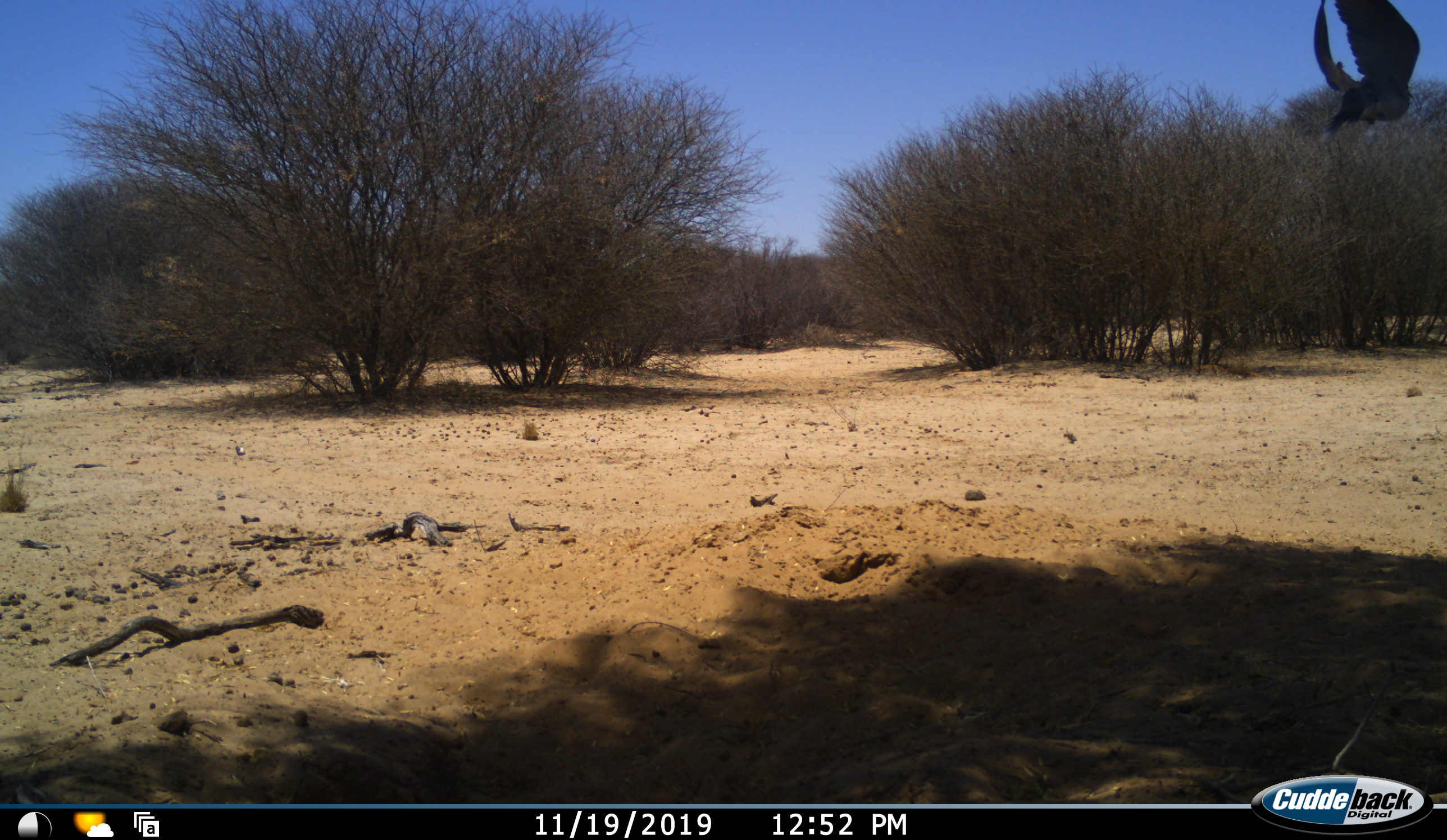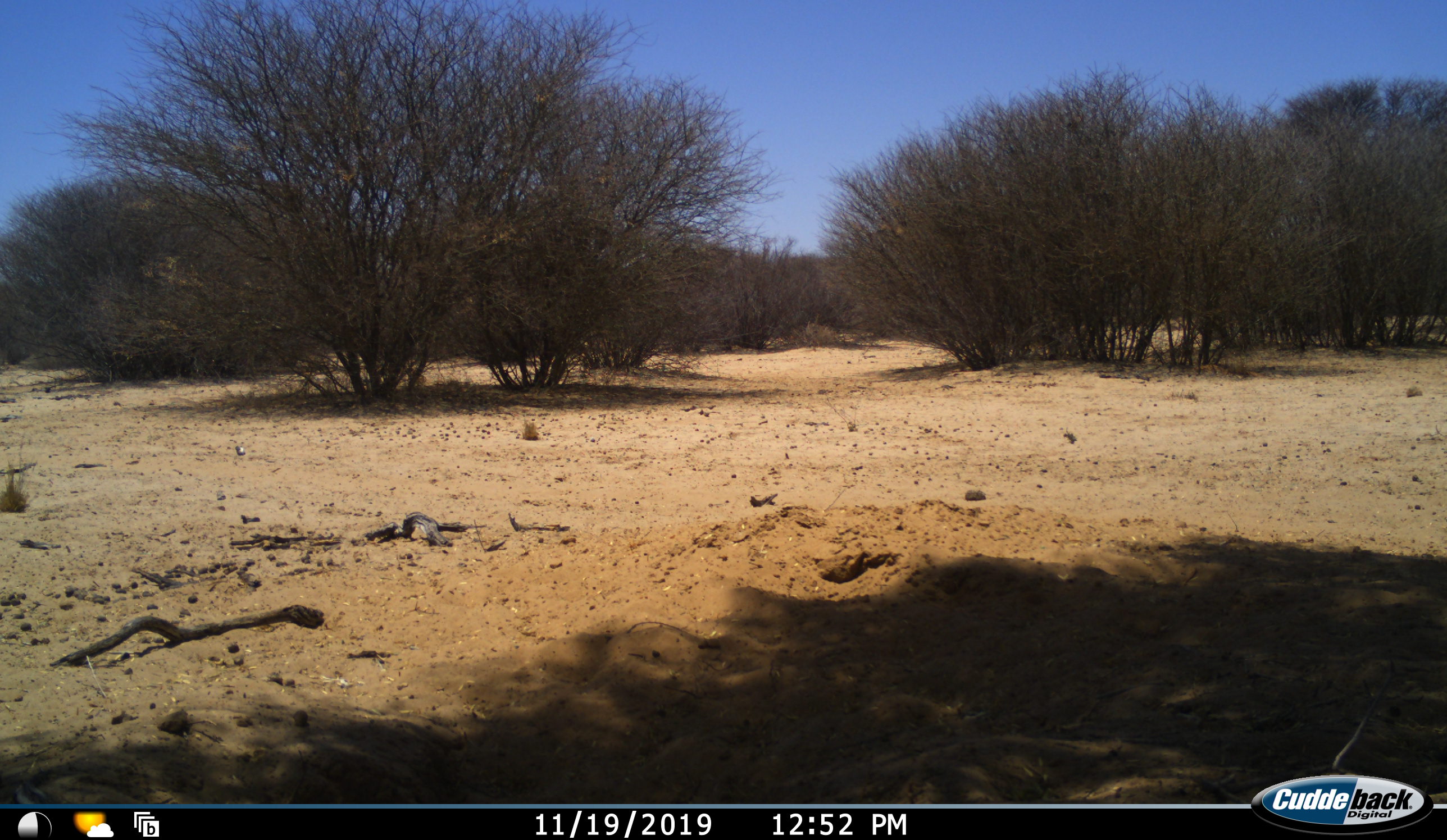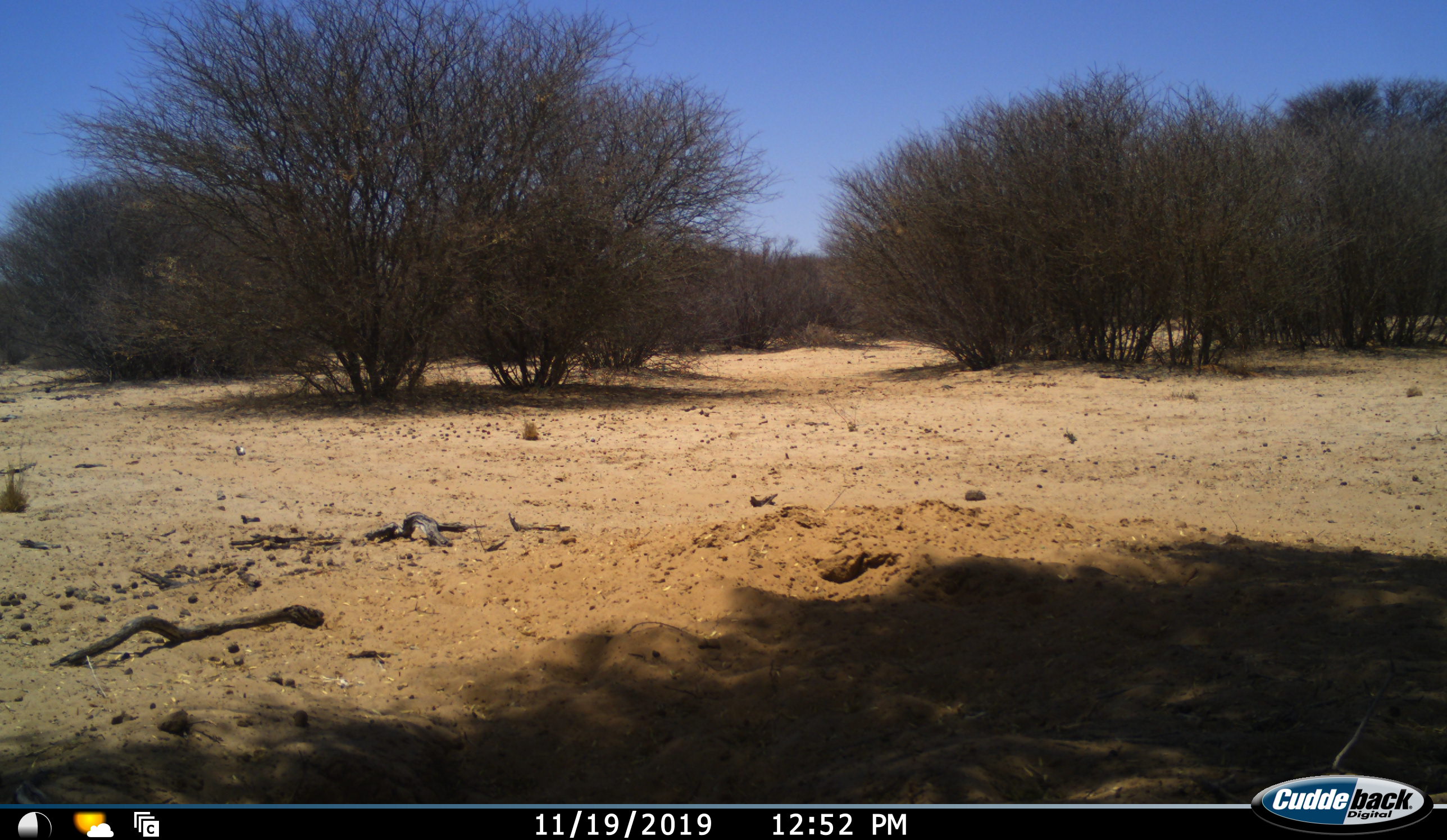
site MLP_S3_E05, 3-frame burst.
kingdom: Animalia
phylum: Chordata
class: Aves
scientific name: Aves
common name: bird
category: birdother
Birdother (bird) (Aves), count 1. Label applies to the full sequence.